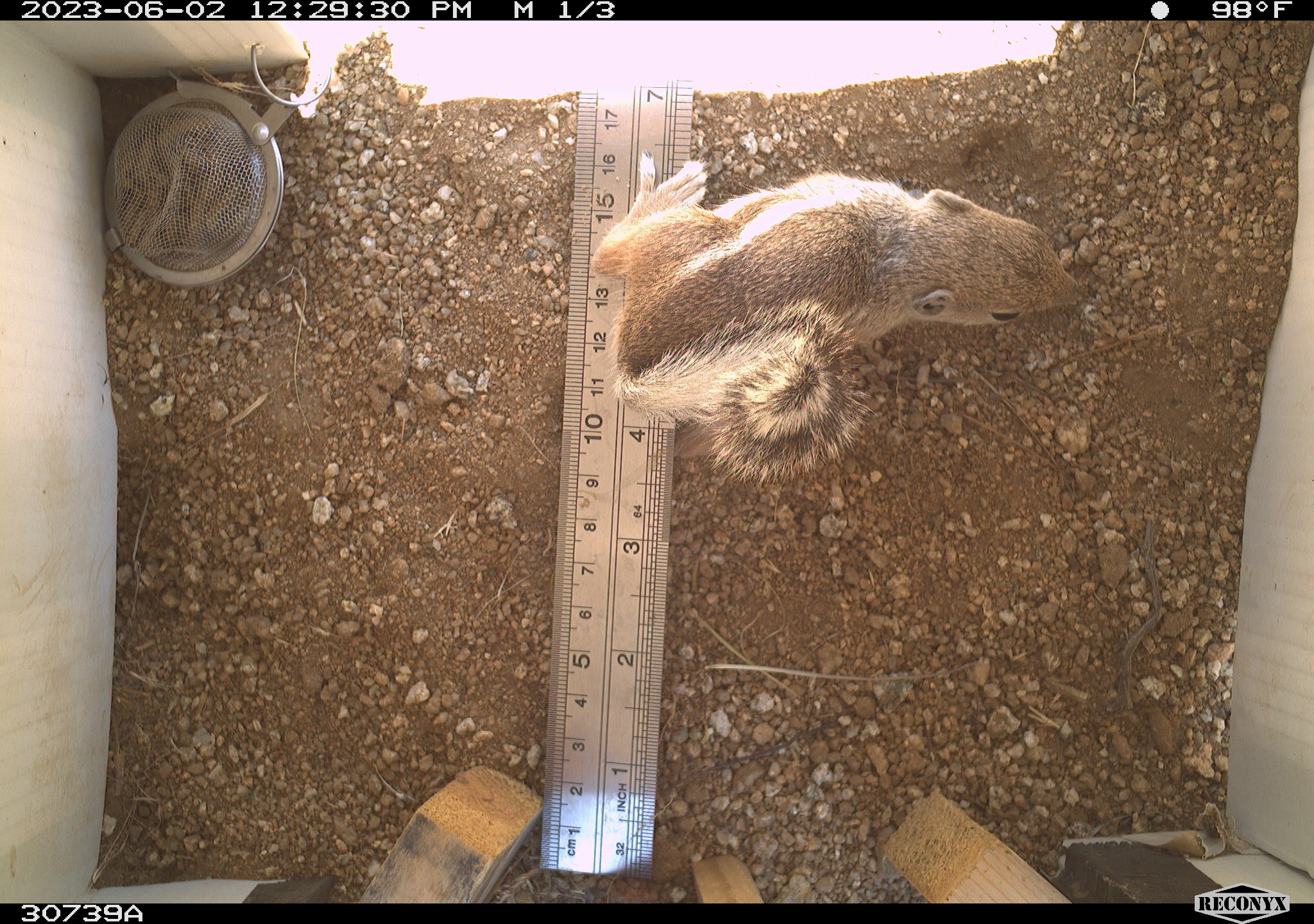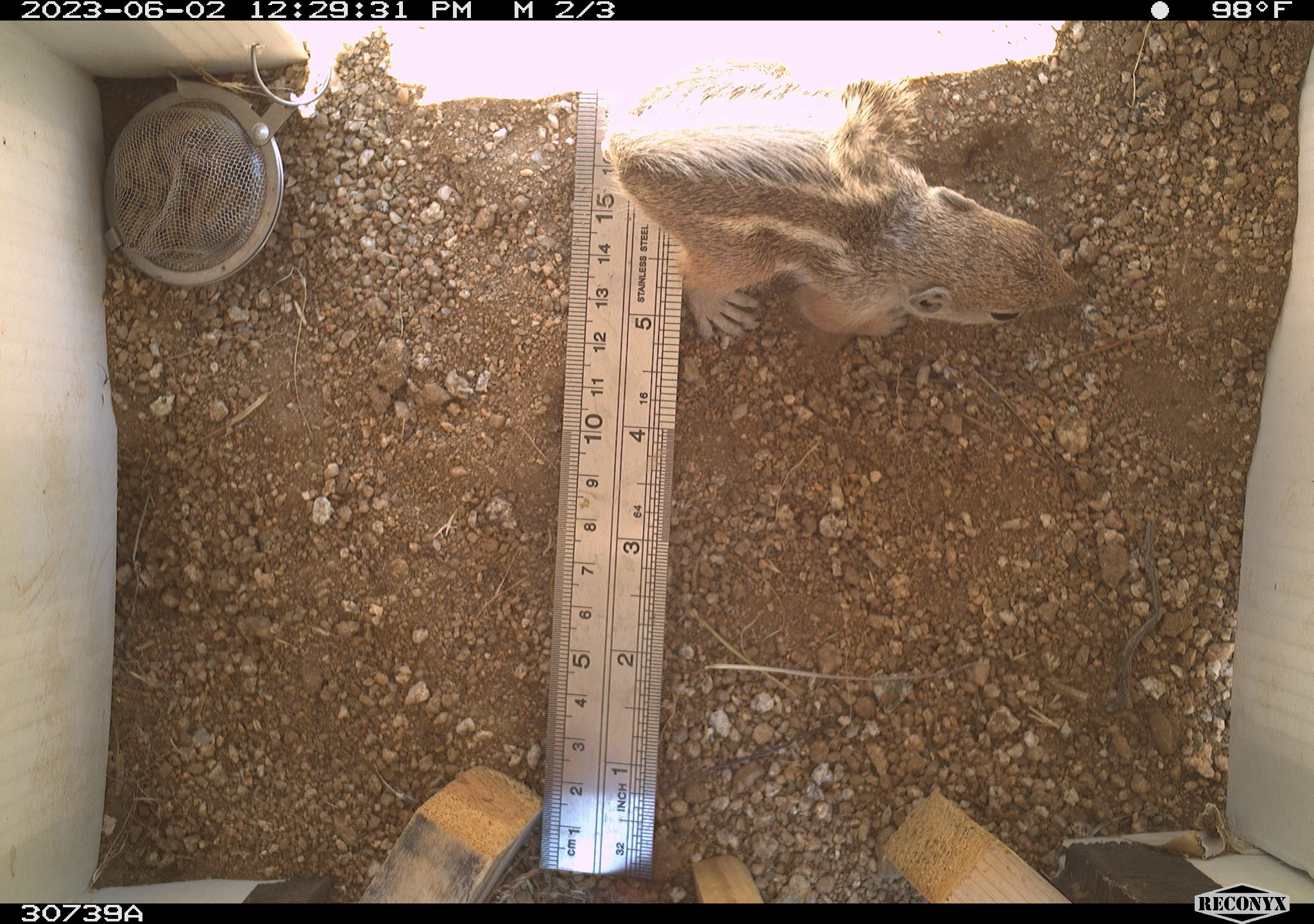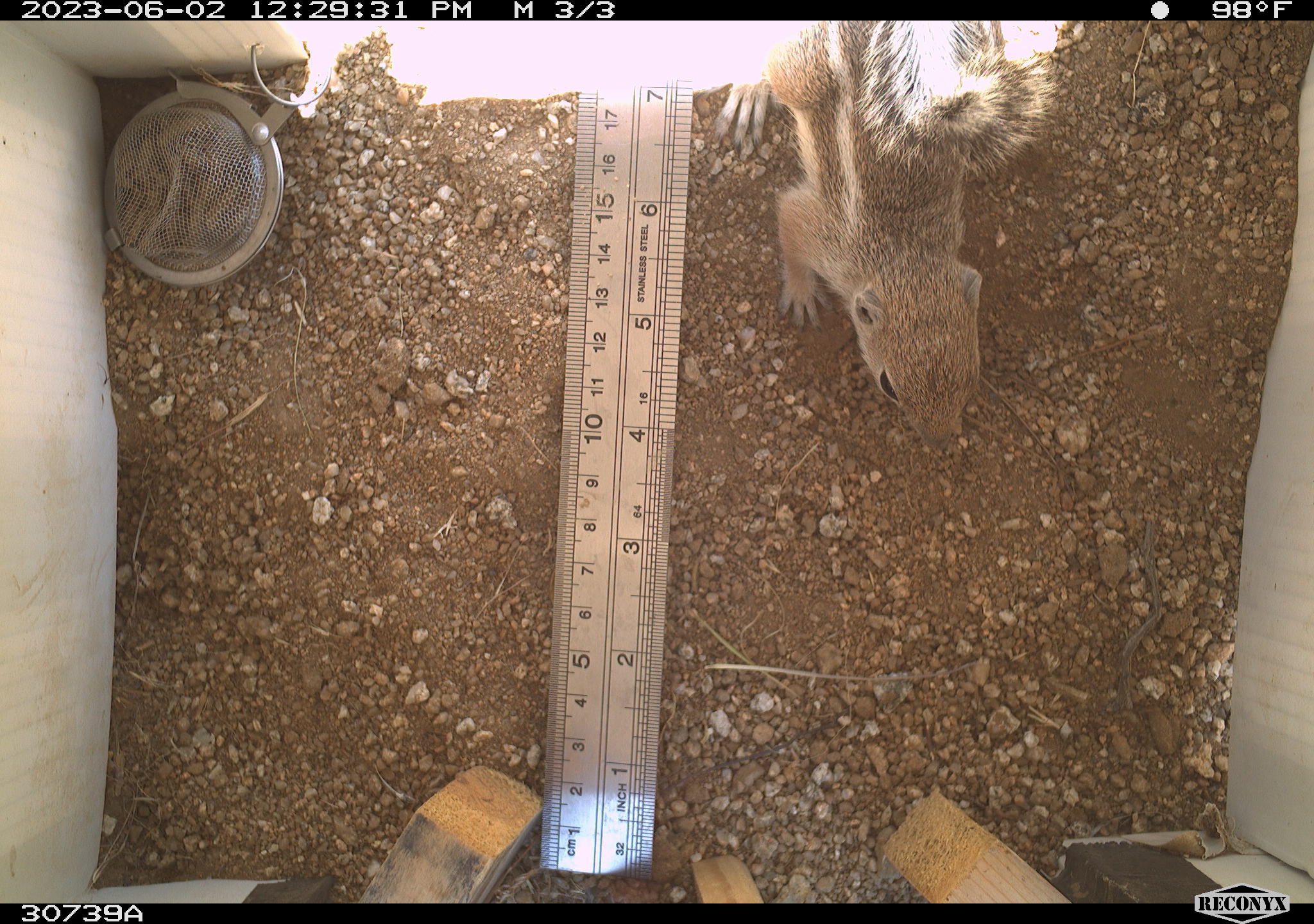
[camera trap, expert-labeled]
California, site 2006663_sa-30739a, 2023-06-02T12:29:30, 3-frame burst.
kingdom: Animalia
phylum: Chordata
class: Mammalia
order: Rodentia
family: Sciuridae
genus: Ammospermophilus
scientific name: Ammospermophilus leucurus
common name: white-tailed antelope squirrel